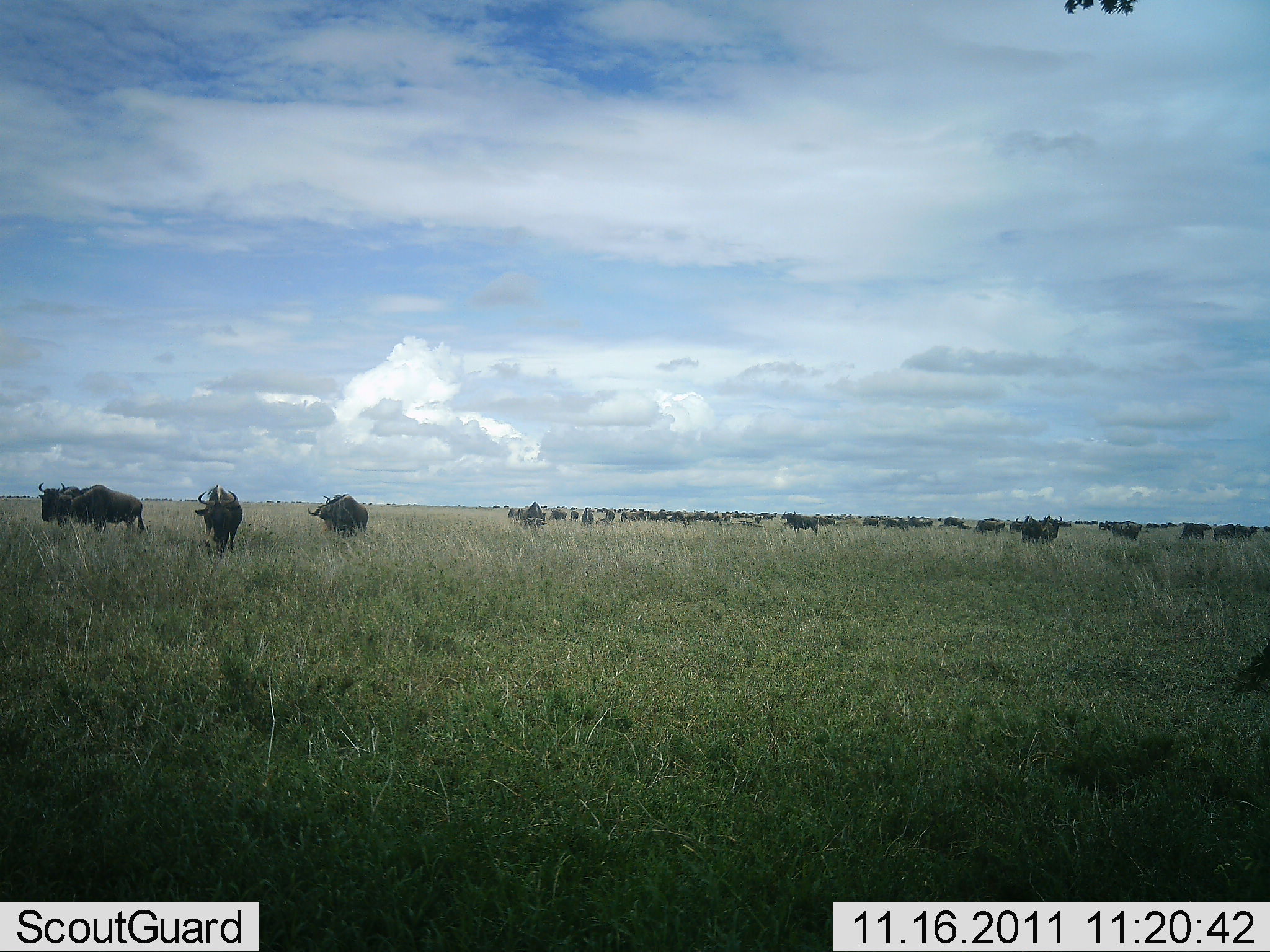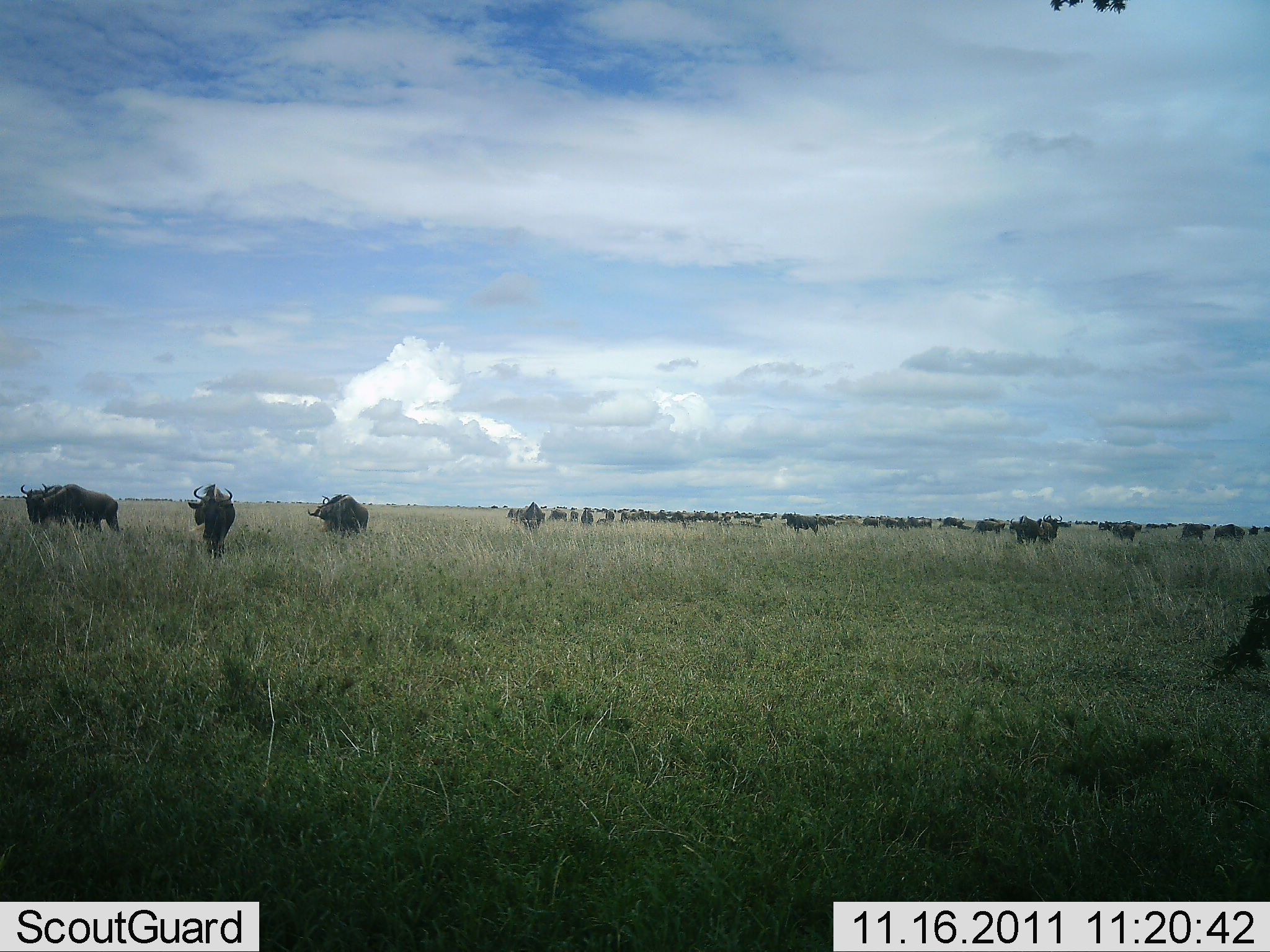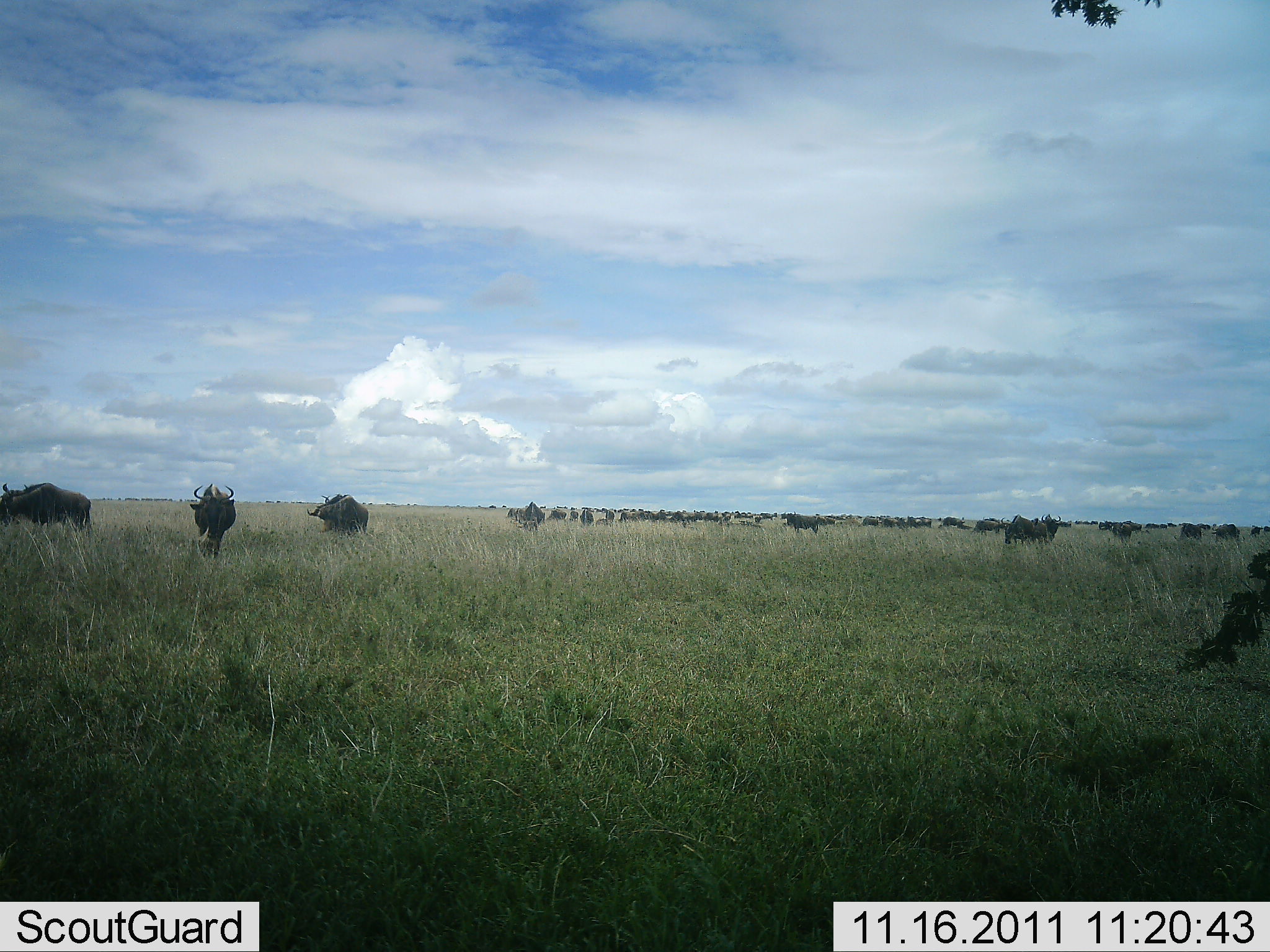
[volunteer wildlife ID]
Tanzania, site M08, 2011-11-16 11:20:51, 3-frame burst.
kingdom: Animalia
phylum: Chordata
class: Mammalia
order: Artiodactyla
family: Bovidae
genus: Connochaetes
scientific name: Connochaetes taurinus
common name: blue wildebeest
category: wildebeest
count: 51+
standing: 50%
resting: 0%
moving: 60%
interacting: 30%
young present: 0%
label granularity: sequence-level